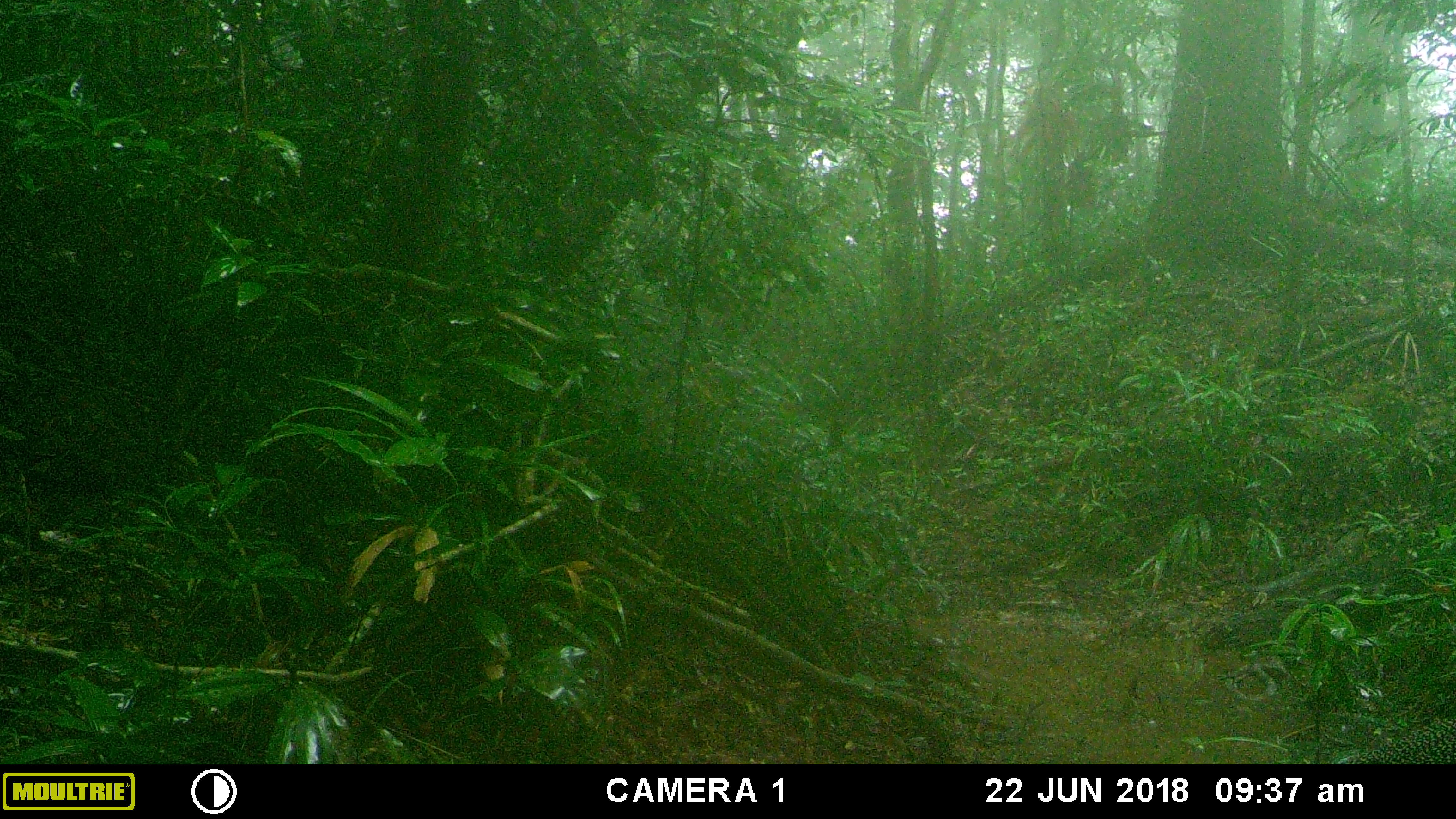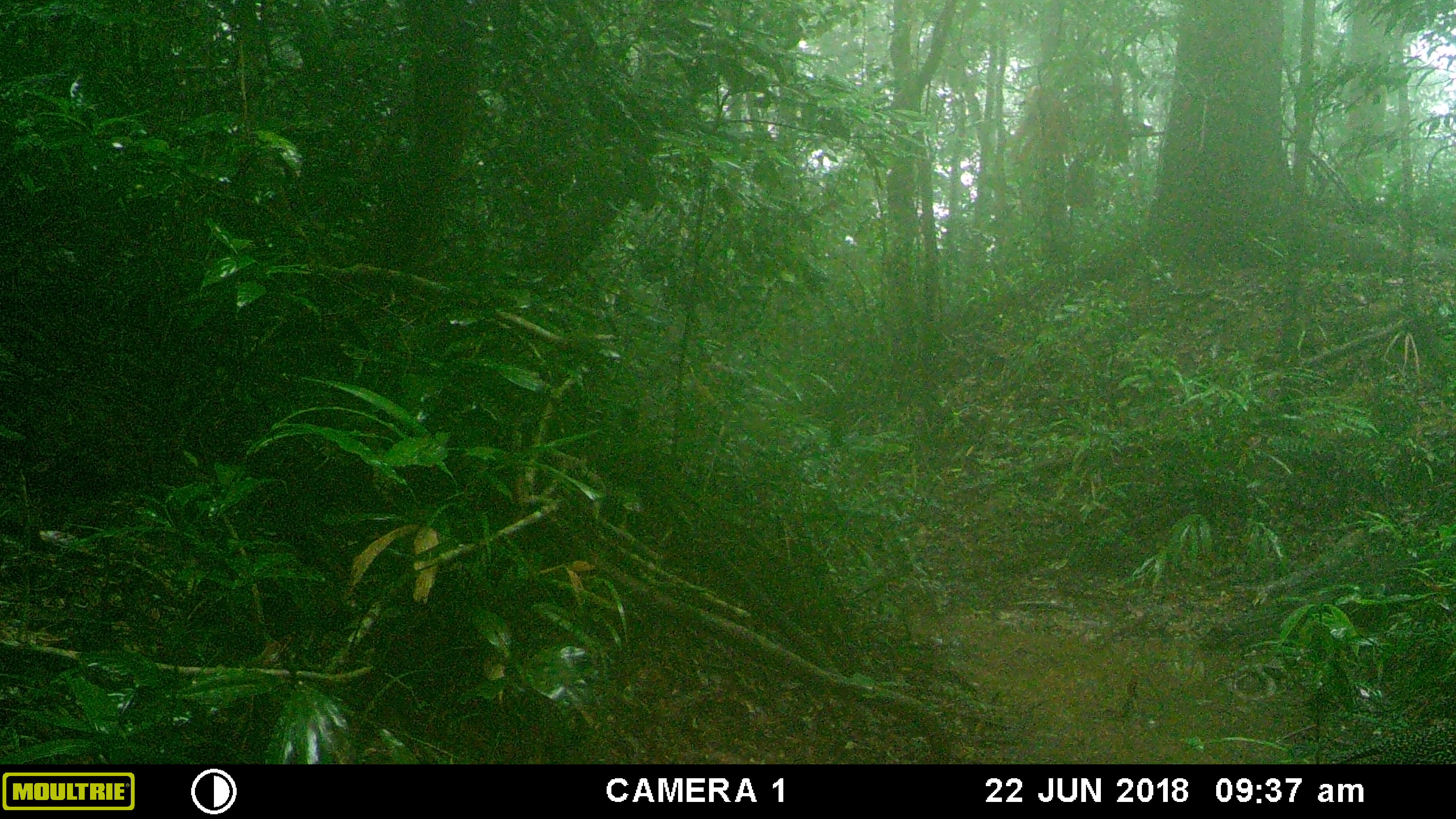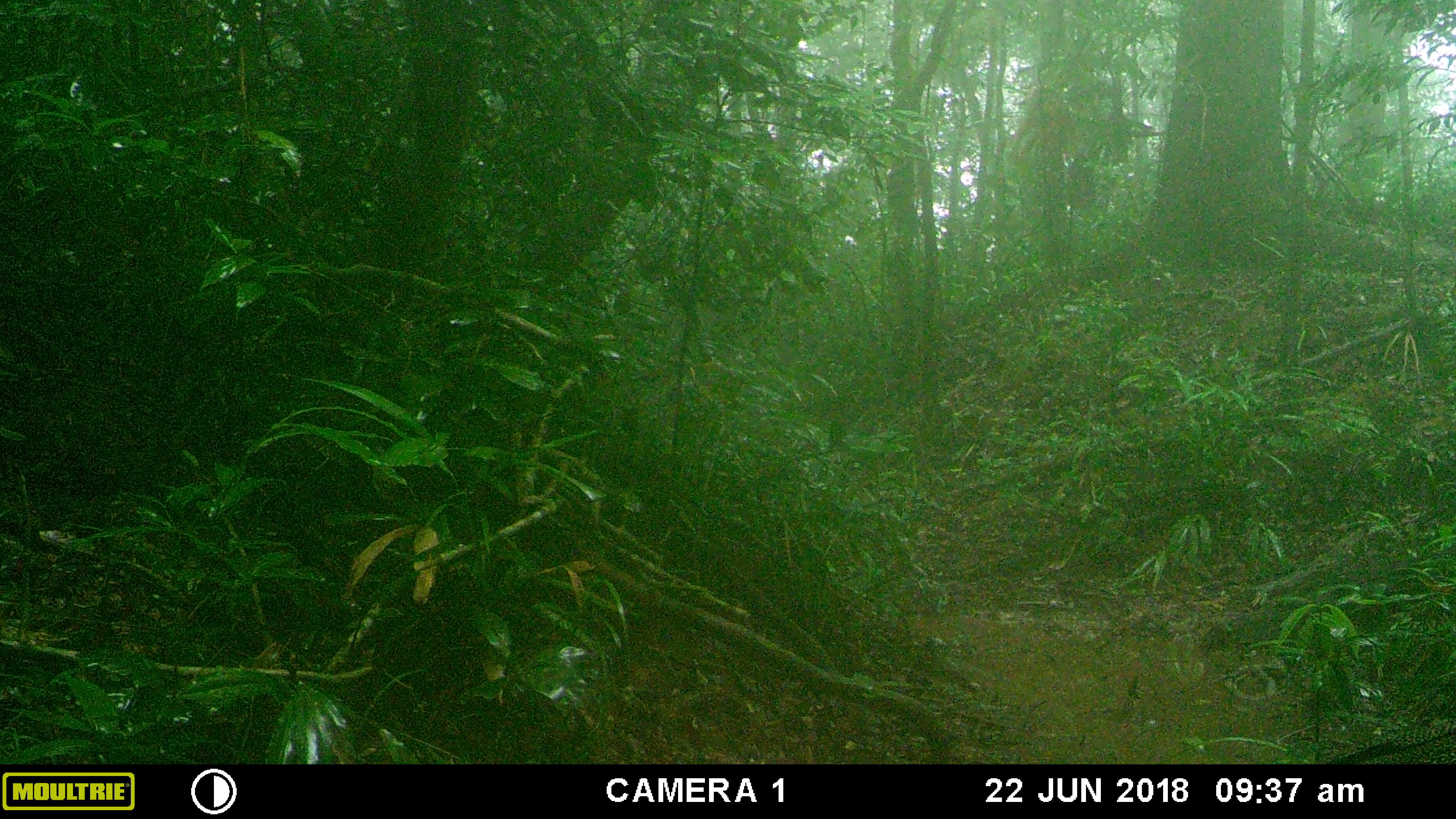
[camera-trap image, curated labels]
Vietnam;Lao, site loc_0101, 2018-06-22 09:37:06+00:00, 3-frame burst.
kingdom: Animalia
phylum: Chordata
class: Aves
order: Galliformes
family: Phasianidae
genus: Rheinardia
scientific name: Rheinardia ocellata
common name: crested argus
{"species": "crested argus (Rheinardia ocellata)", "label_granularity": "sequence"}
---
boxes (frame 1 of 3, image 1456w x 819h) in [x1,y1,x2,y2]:
crested argus: [1333,715,1456,763]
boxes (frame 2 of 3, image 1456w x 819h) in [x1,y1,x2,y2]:
crested argus: [1326,713,1456,765]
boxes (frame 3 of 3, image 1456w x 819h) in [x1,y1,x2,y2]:
crested argus: [1328,716,1456,763]